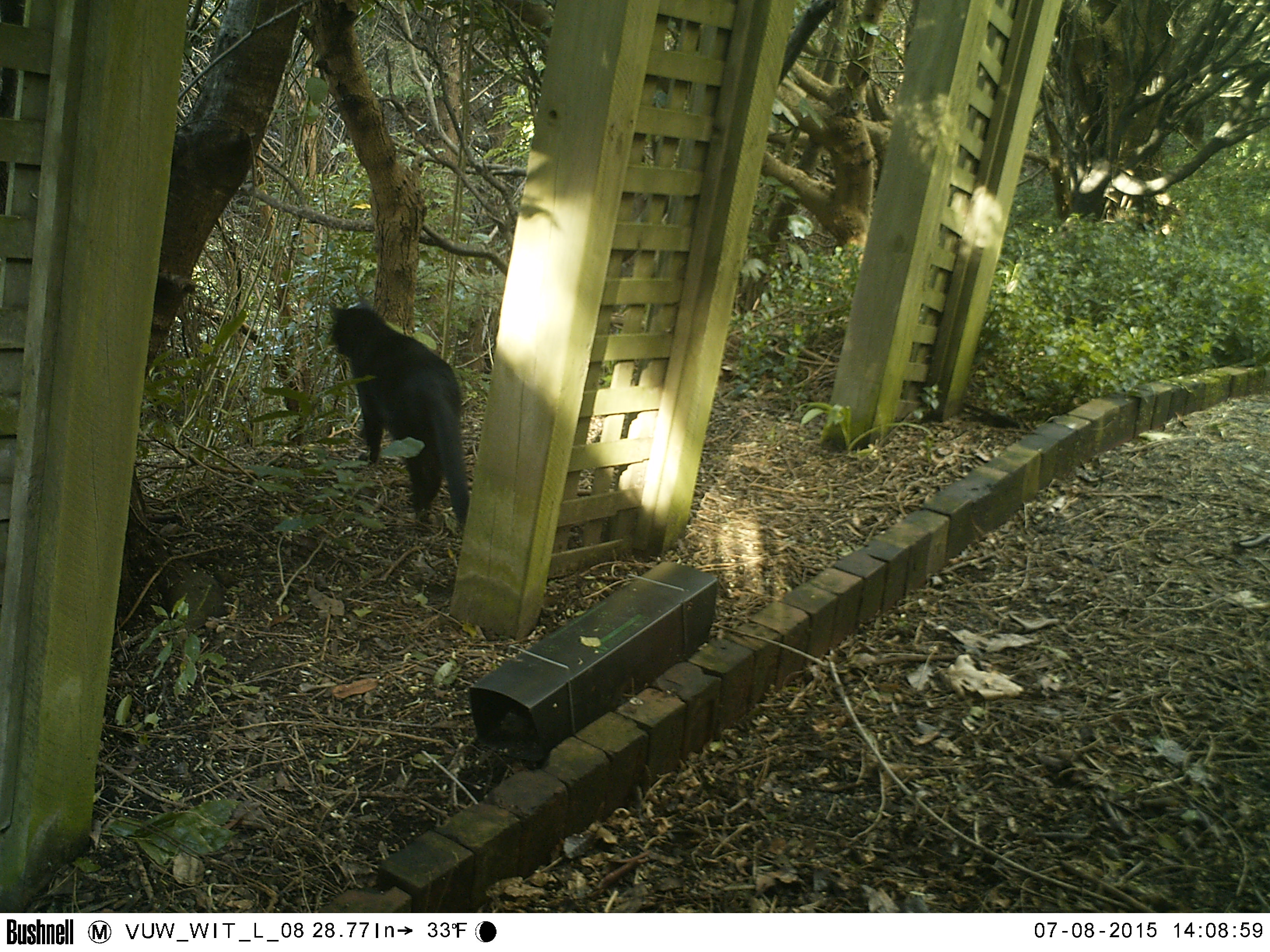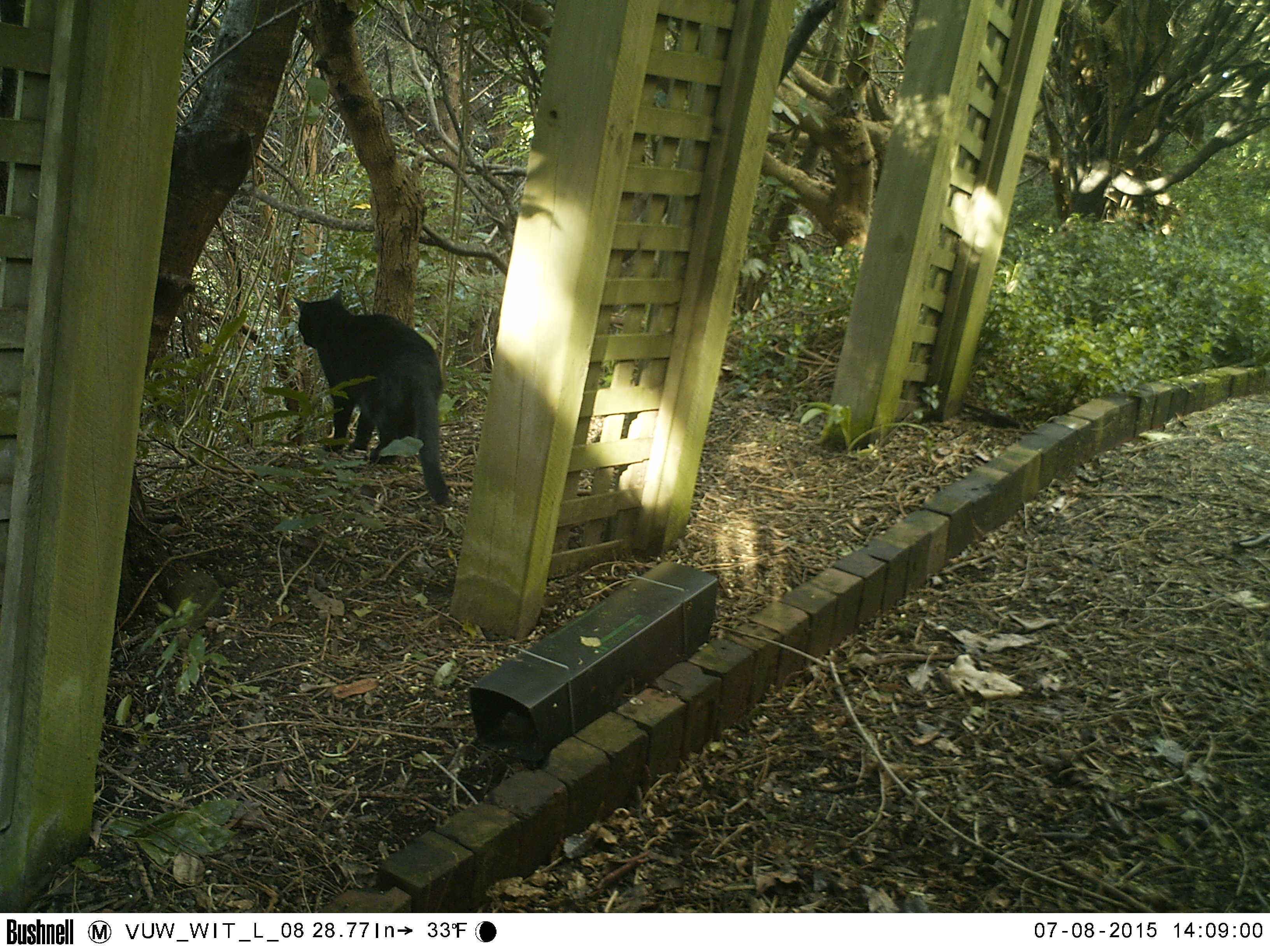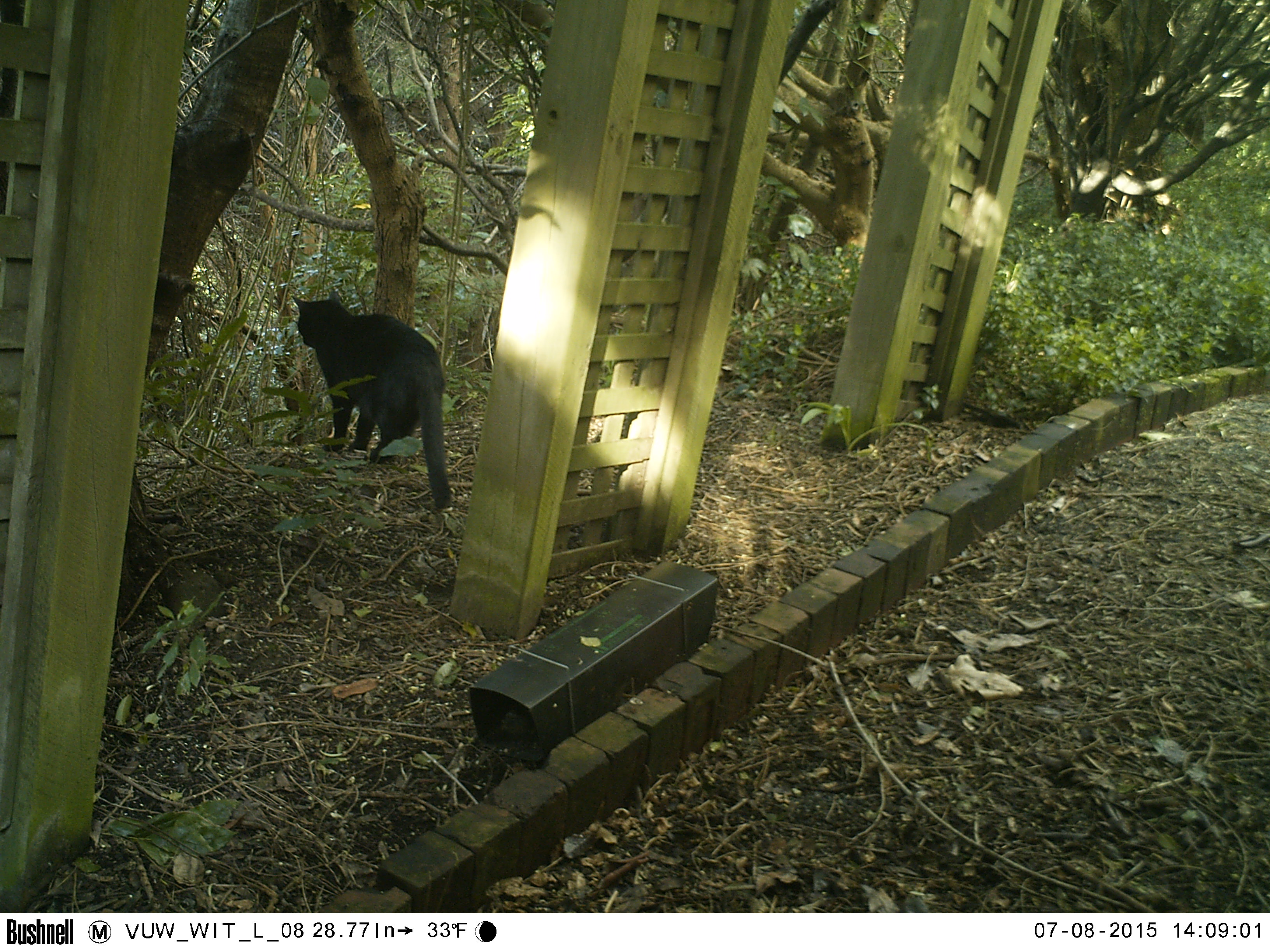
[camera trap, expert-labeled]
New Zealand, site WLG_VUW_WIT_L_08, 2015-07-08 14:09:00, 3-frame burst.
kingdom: Animalia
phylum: Chordata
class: Mammalia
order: Carnivora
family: Felidae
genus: Felis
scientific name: Felis catus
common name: domestic cat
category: cat